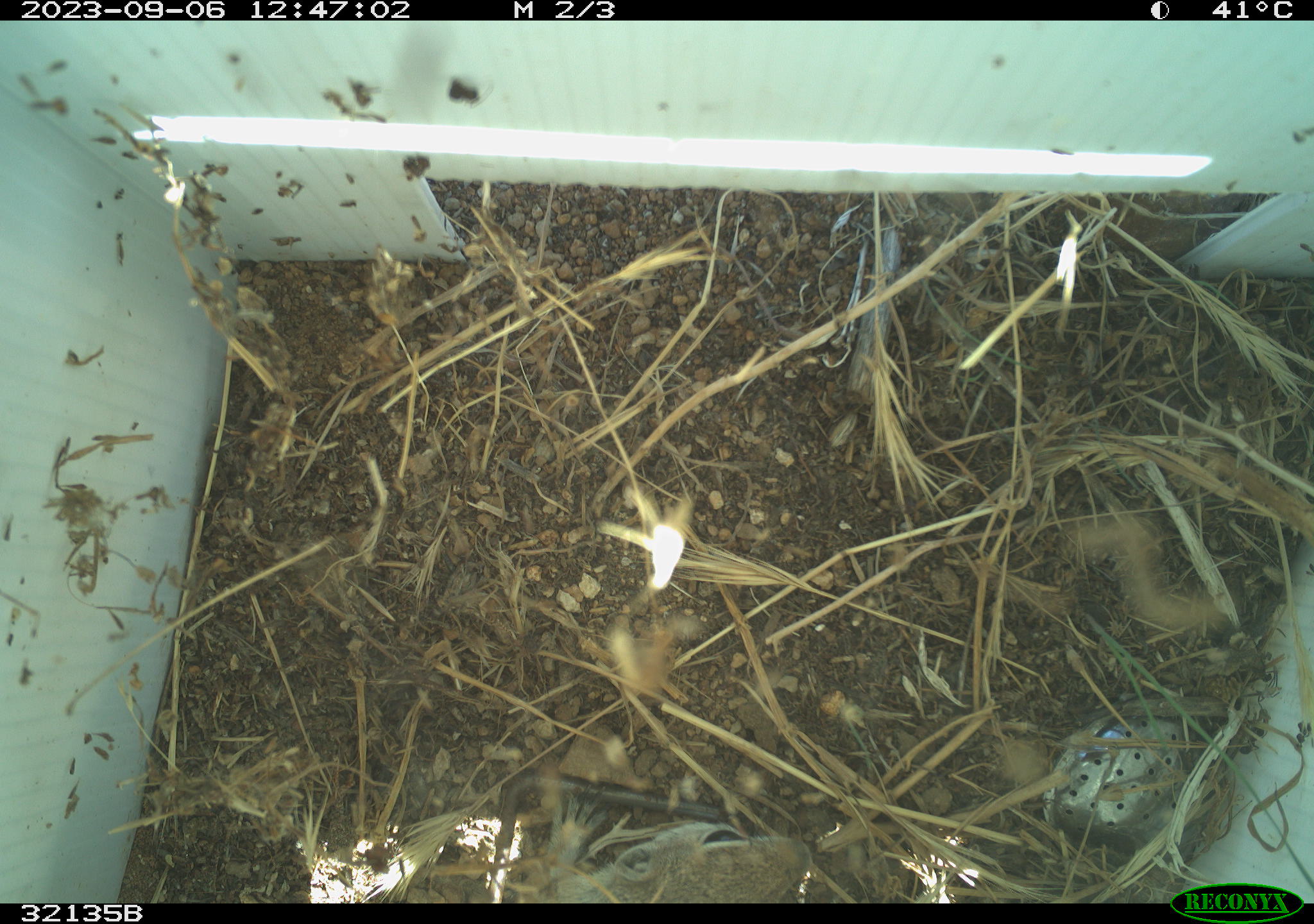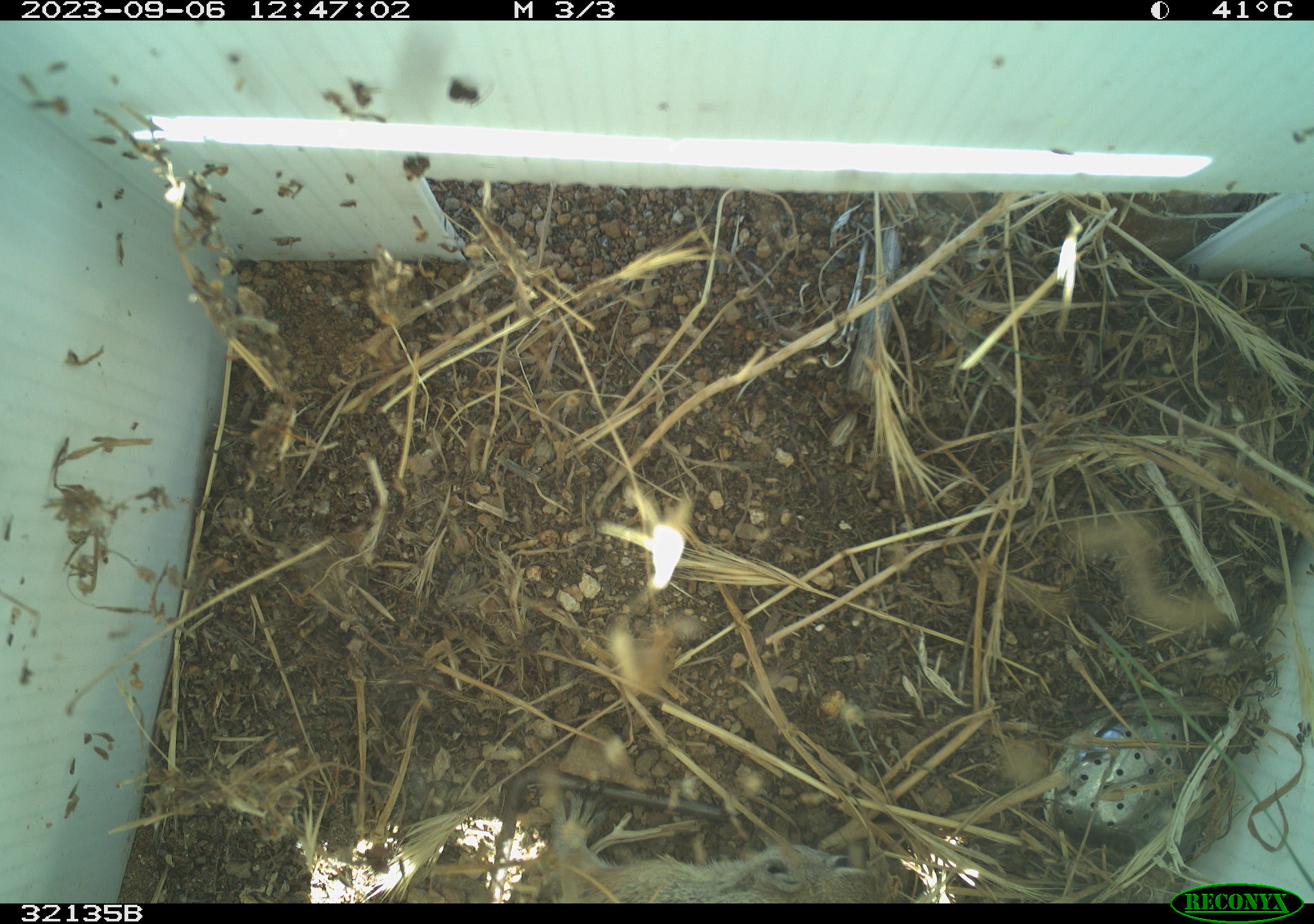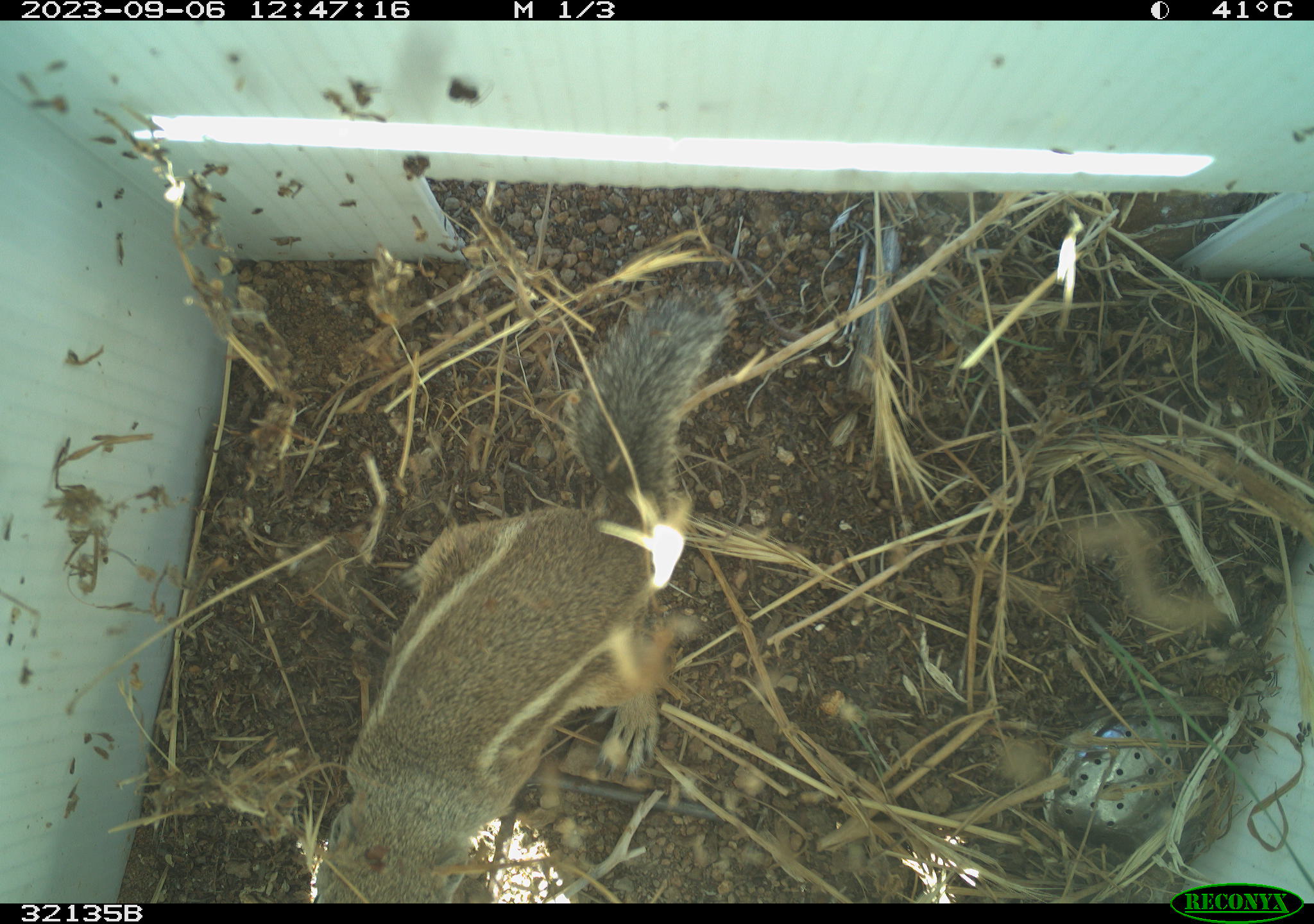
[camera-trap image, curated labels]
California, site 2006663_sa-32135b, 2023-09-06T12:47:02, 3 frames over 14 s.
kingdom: Animalia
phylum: Chordata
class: Mammalia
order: Rodentia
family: Sciuridae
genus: Ammospermophilus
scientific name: Ammospermophilus leucurus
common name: white-tailed antelope squirrel